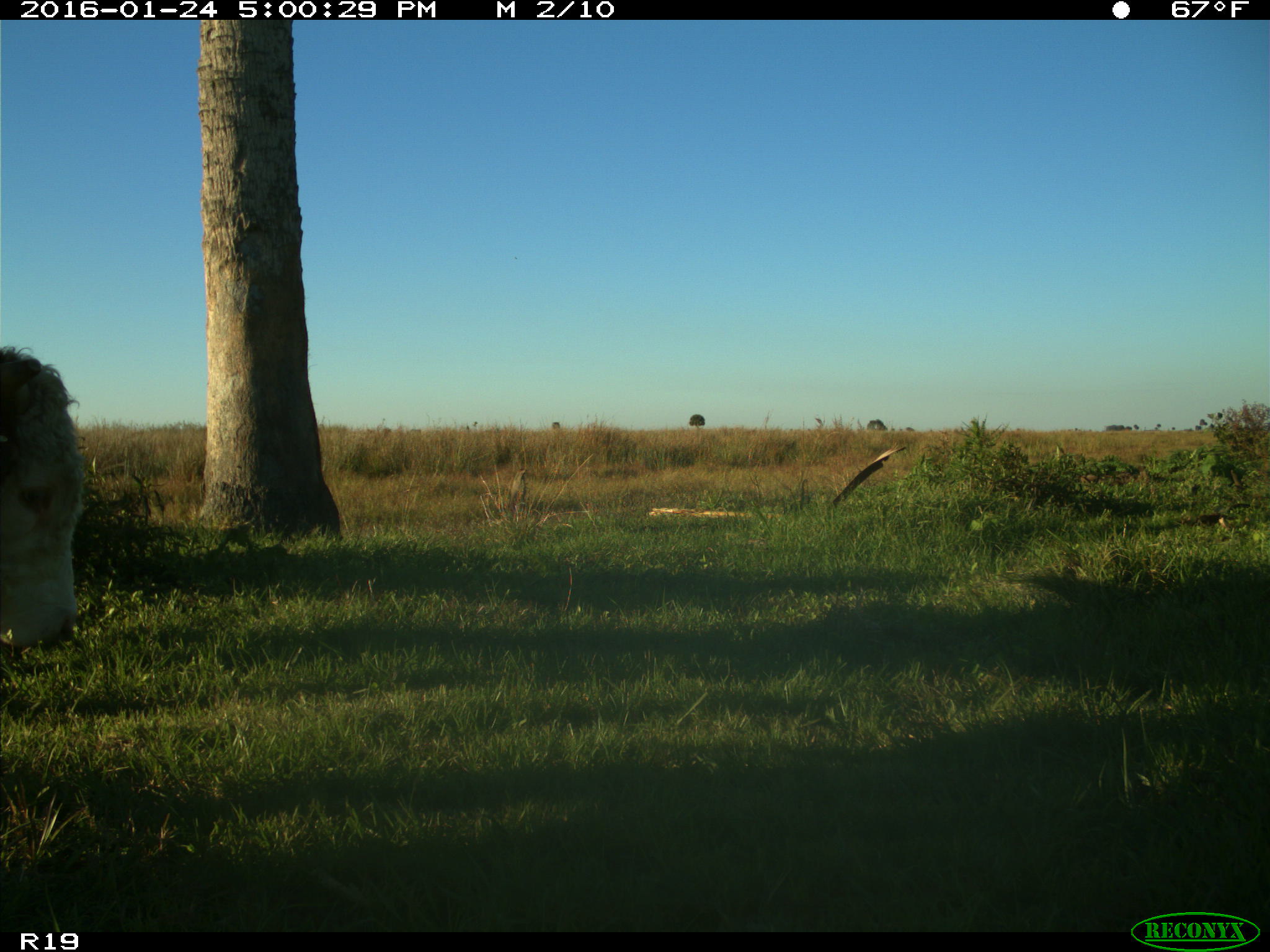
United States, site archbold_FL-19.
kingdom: Animalia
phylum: Chordata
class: Mammalia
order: Artiodactyla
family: Bovidae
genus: Bos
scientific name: Bos taurus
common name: domestic cow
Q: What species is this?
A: Bos taurus (domestic cow).